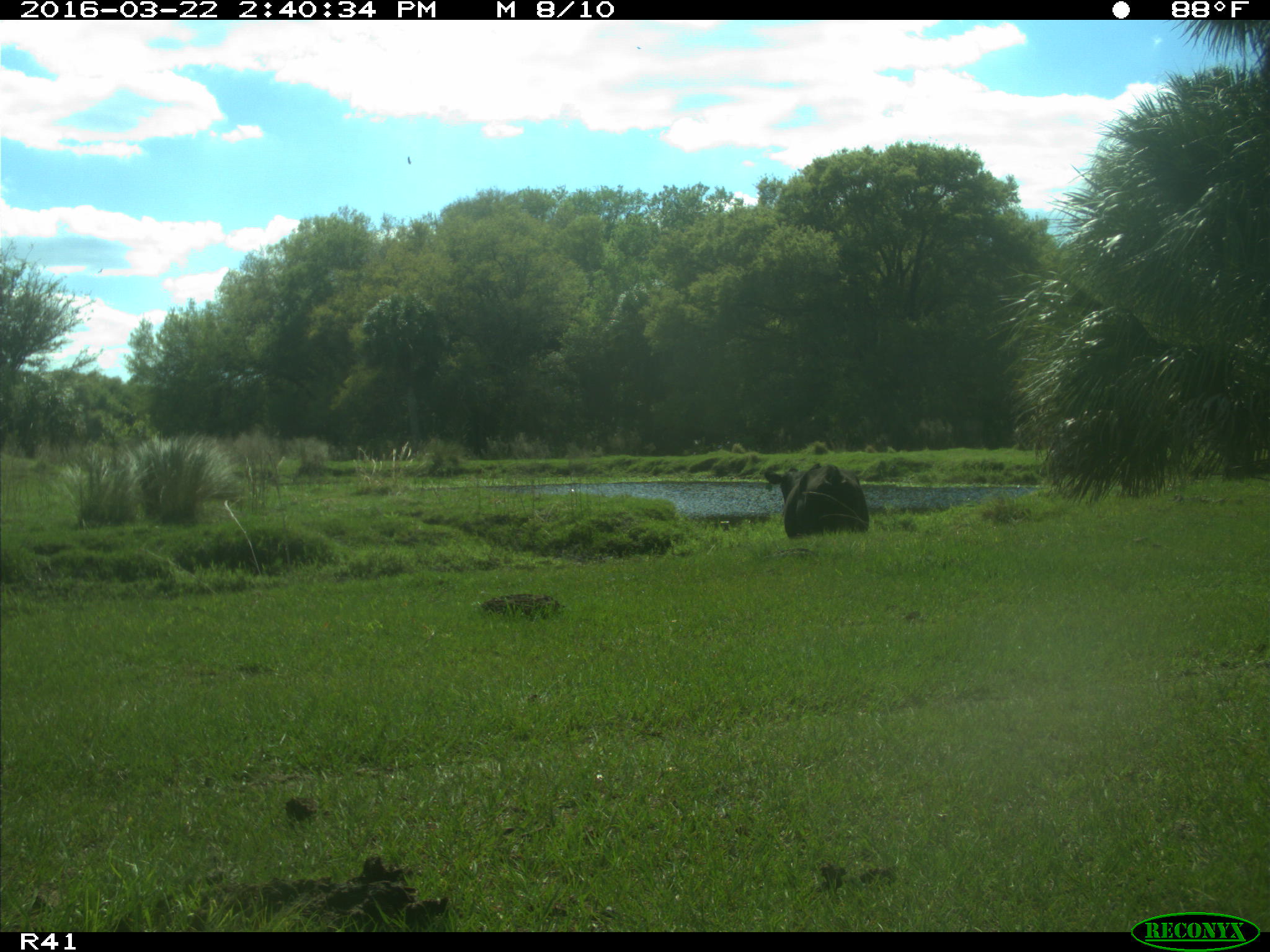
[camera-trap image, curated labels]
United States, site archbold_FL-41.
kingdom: Animalia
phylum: Chordata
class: Mammalia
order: Artiodactyla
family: Bovidae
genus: Bos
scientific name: Bos taurus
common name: domestic cow